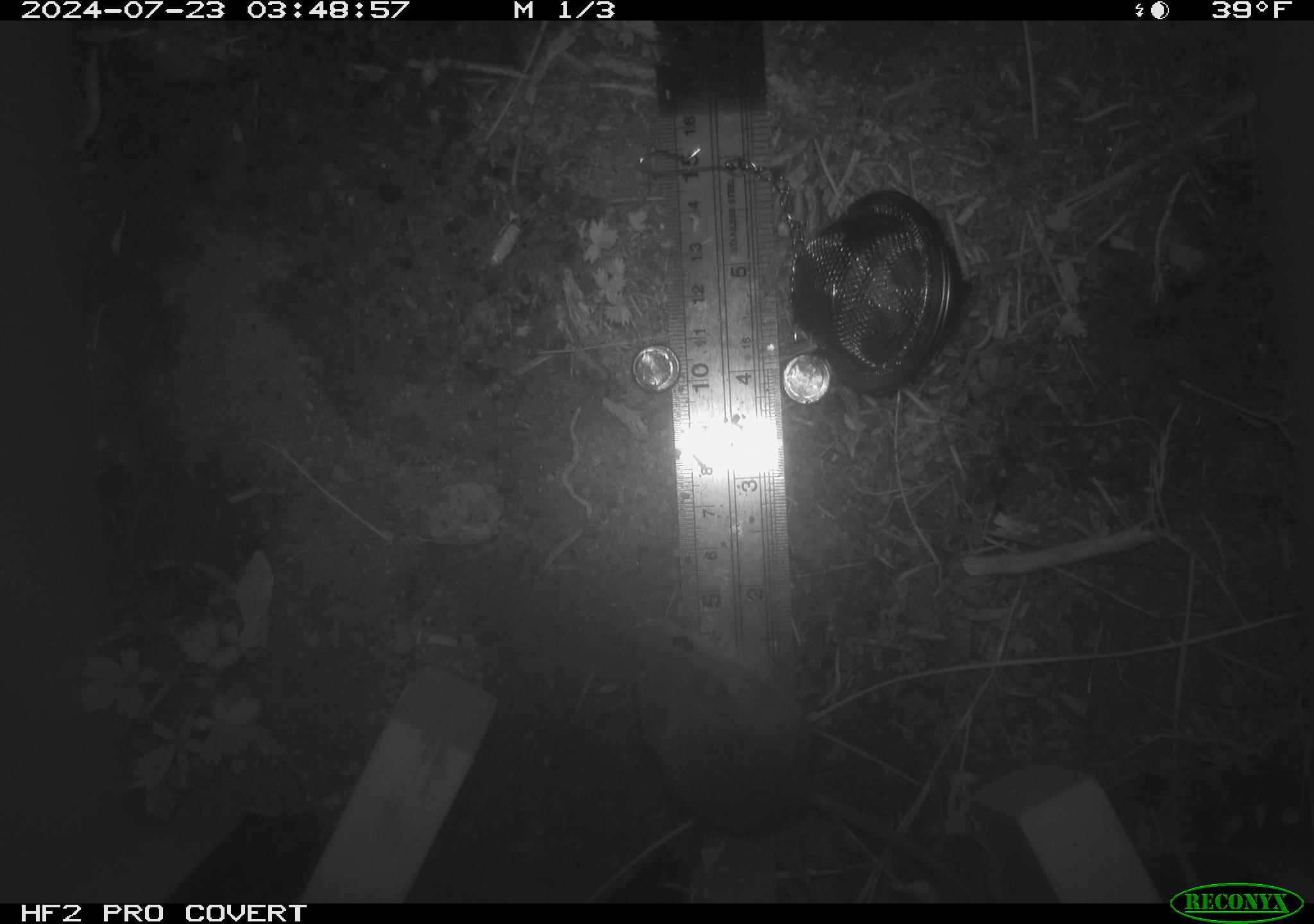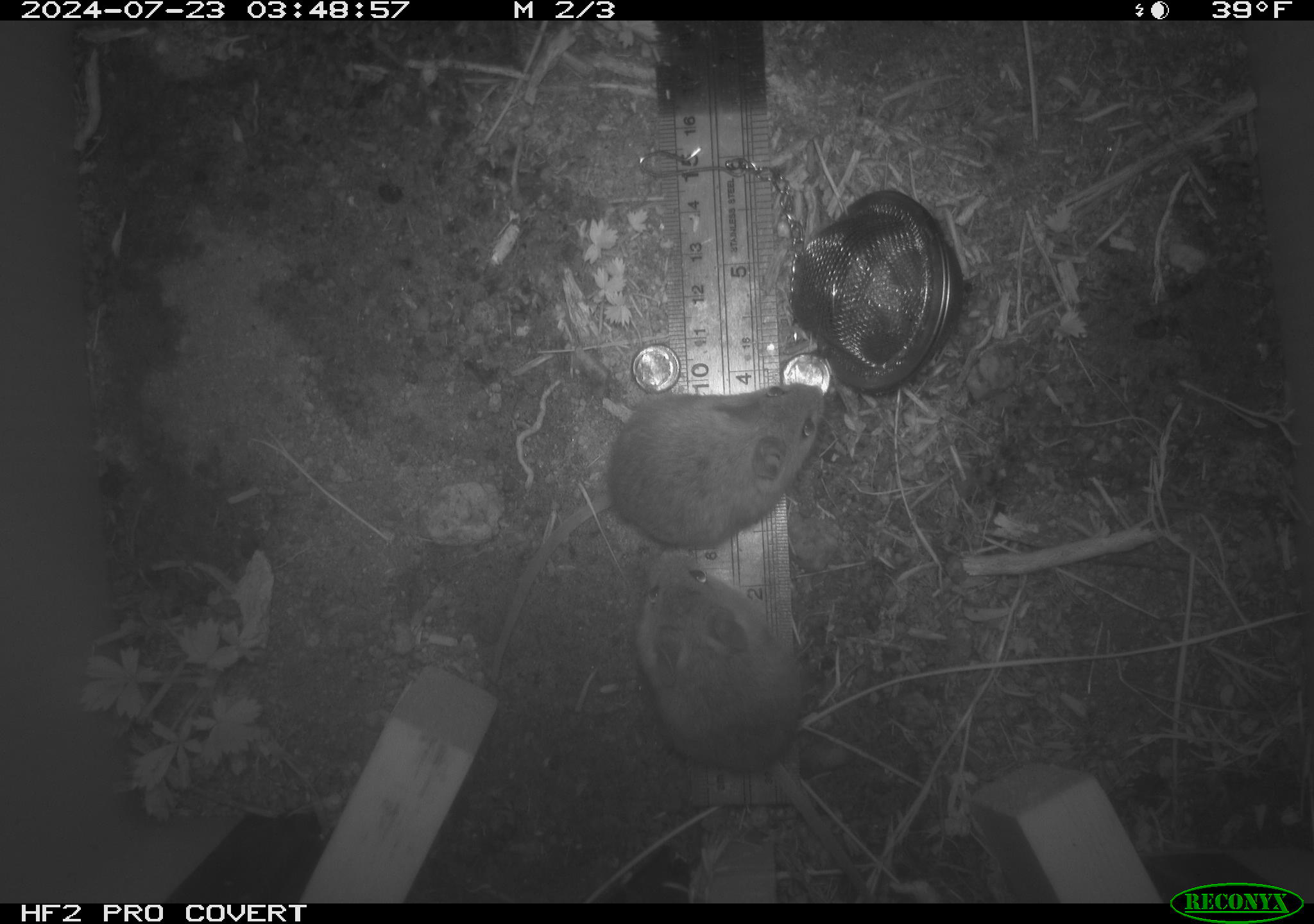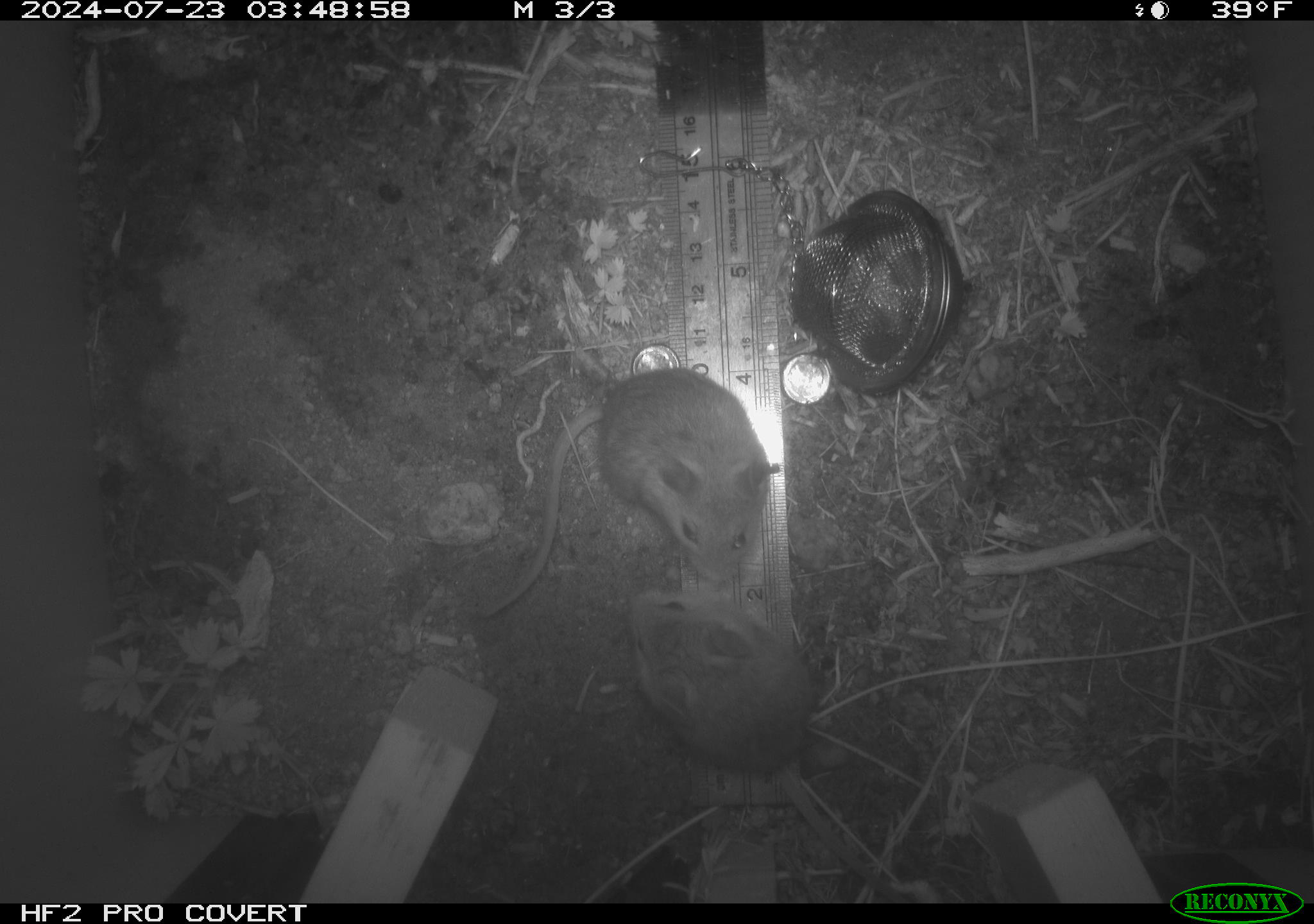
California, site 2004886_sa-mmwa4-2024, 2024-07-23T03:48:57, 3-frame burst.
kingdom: Animalia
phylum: Chordata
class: Mammalia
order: Rodentia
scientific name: Rodentia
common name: mouse species